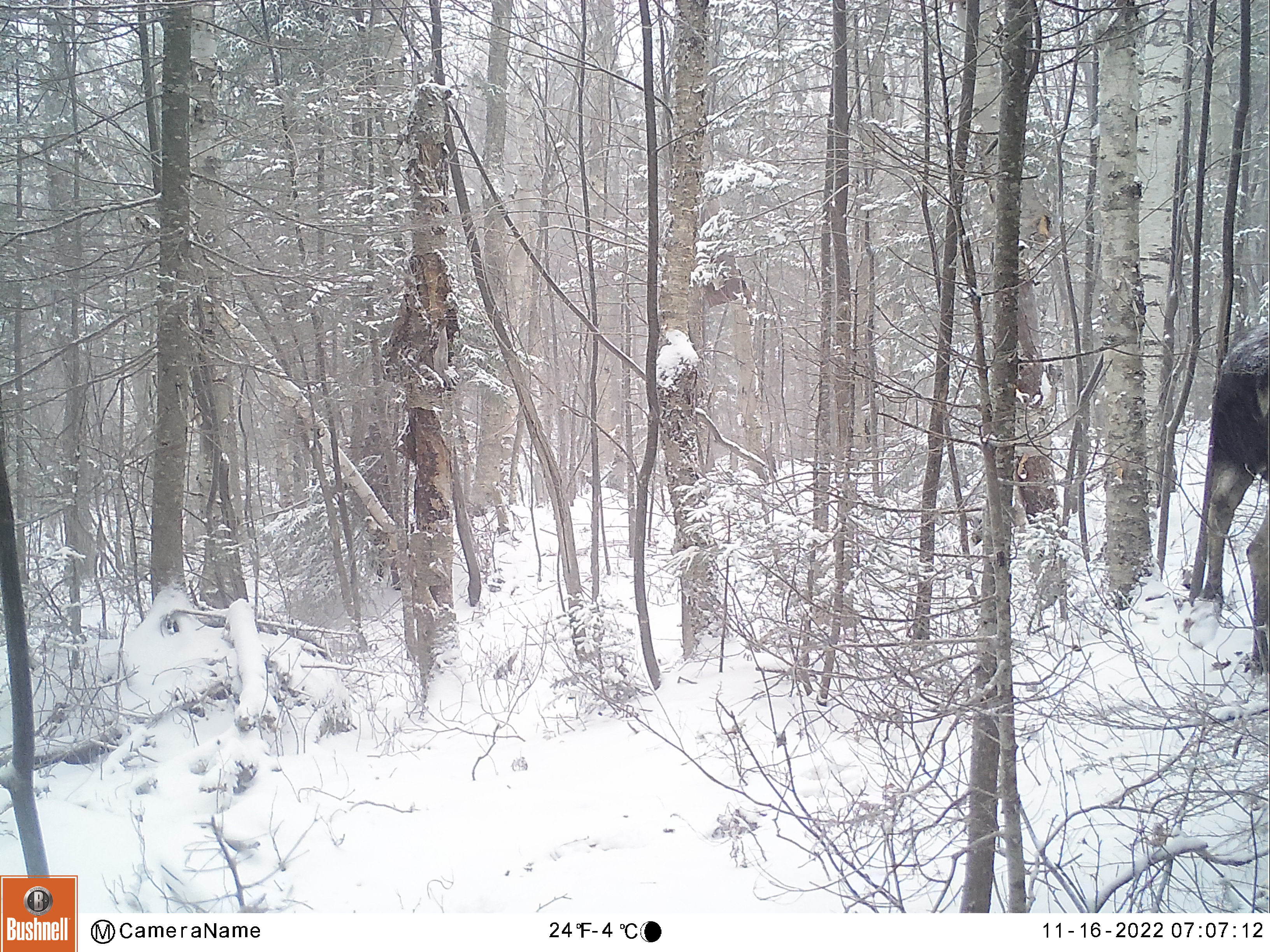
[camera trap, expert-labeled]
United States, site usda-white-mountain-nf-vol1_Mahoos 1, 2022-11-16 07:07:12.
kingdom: Animalia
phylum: Chordata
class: Mammalia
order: Artiodactyla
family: Cervidae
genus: Alces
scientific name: Alces alces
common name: moose